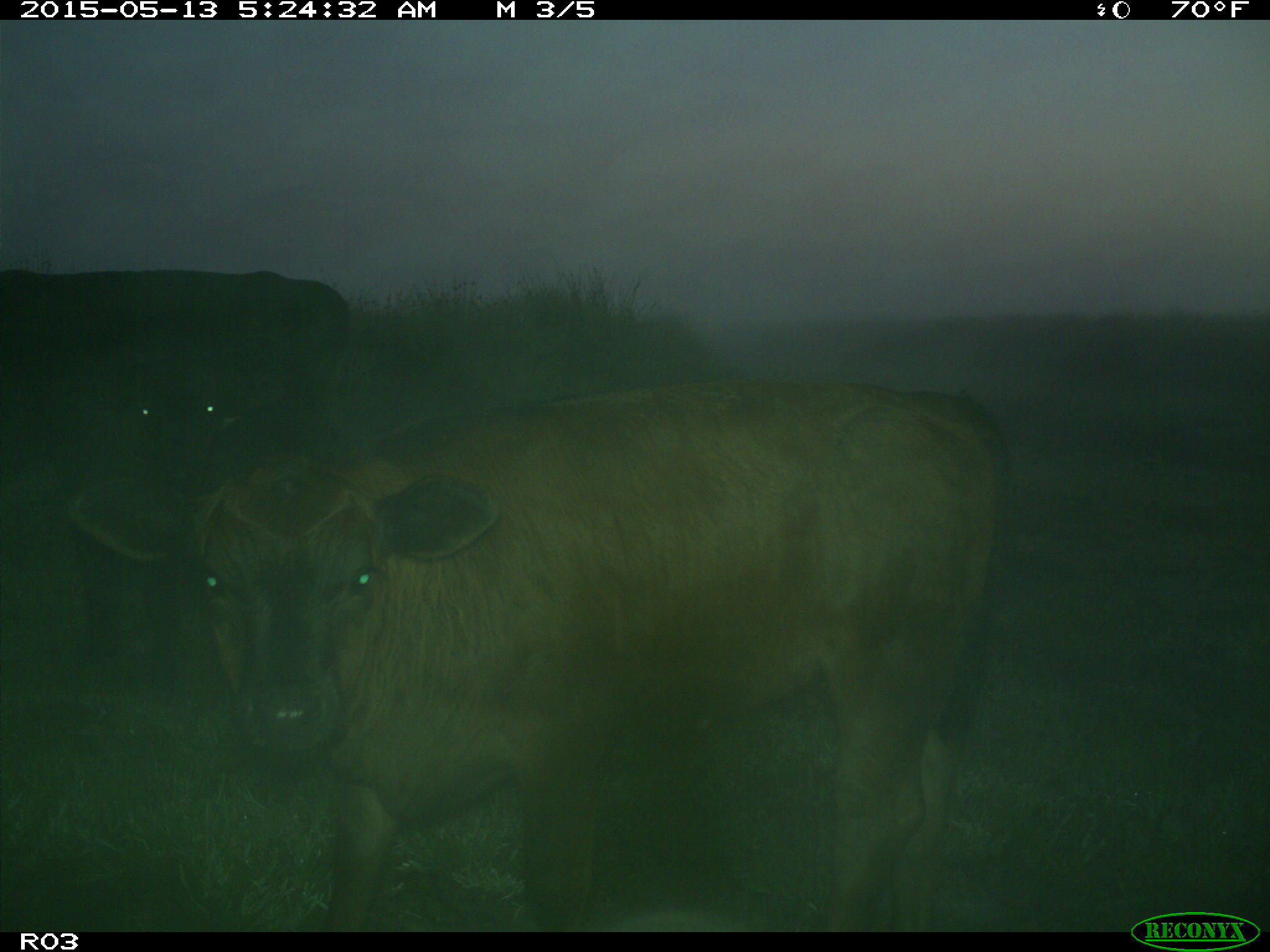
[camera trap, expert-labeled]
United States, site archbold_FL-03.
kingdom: Animalia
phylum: Chordata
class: Mammalia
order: Artiodactyla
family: Bovidae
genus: Bos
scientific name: Bos taurus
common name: domestic cow